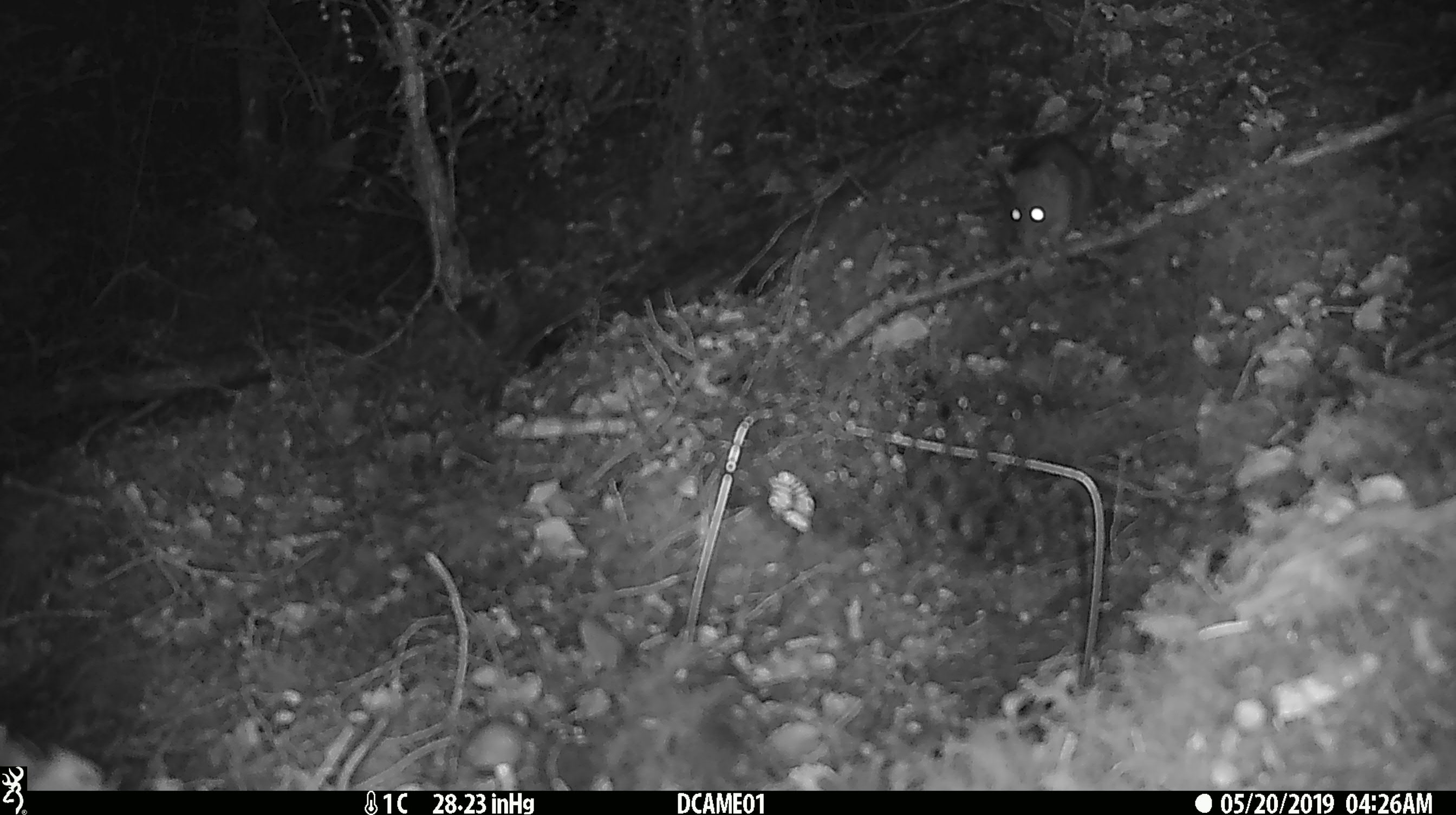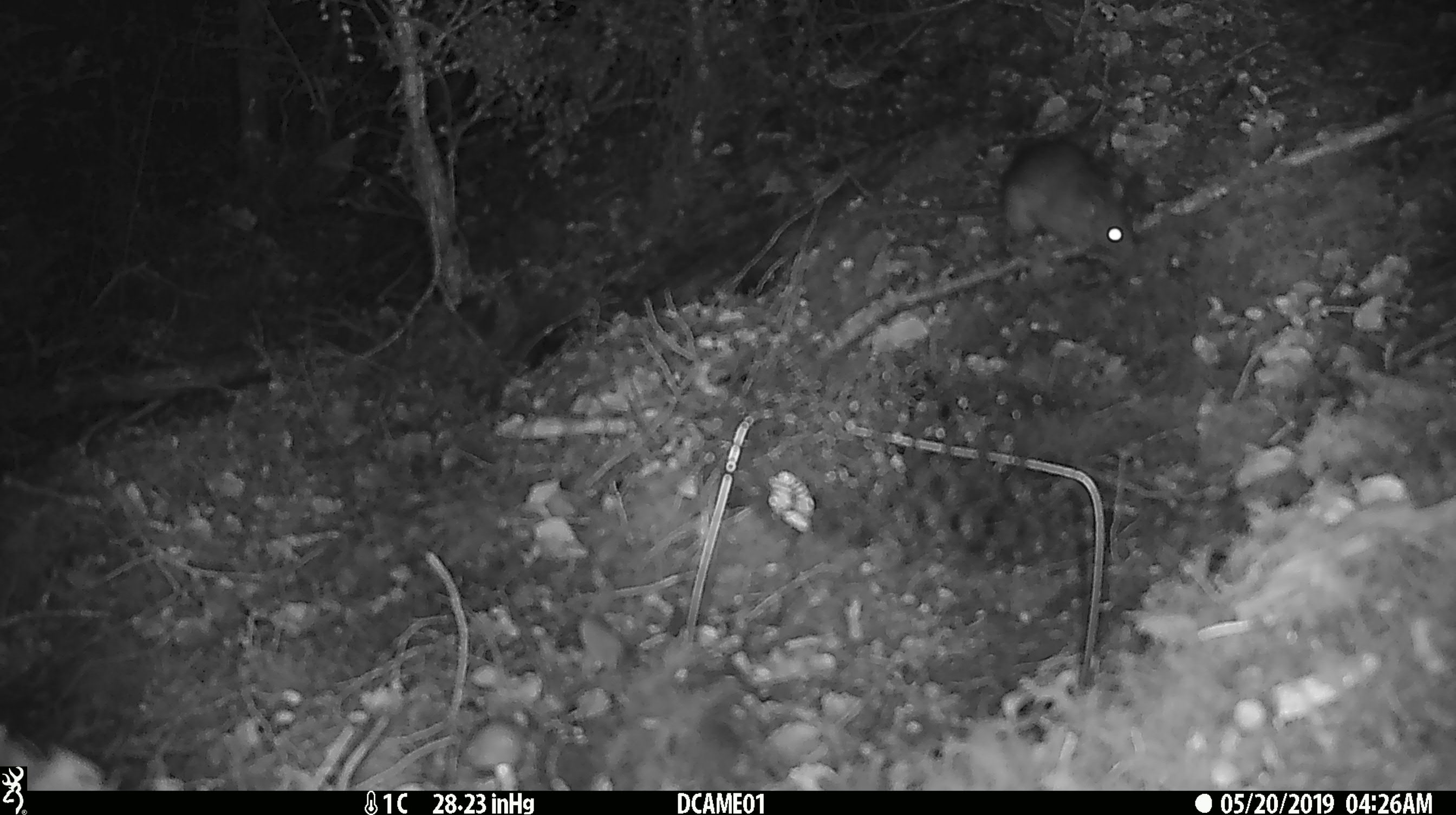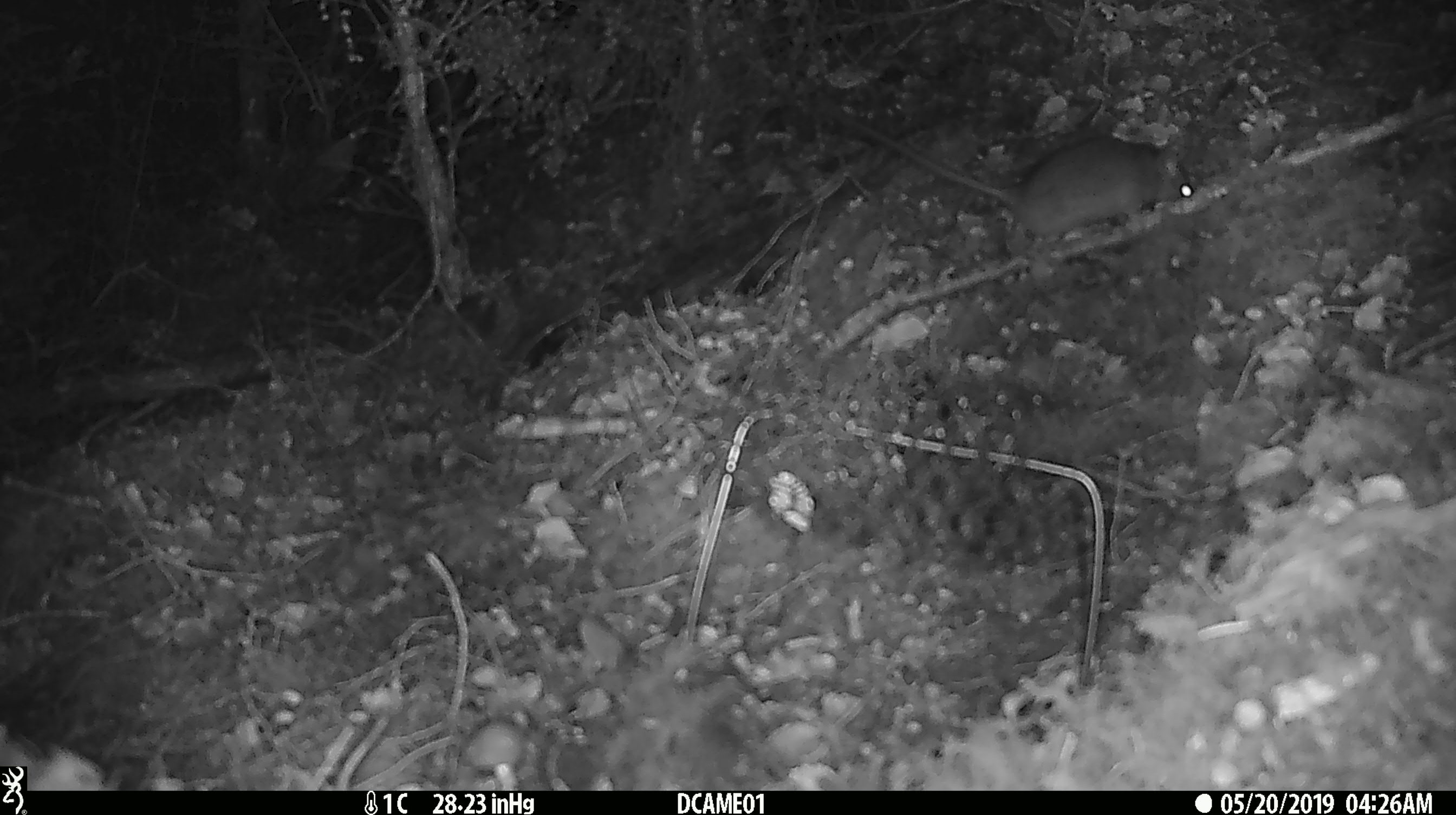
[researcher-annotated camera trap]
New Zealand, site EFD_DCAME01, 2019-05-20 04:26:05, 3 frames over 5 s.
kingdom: Animalia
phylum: Chordata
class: Mammalia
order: Rodentia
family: Muridae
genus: Rattus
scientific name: Rattus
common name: rat